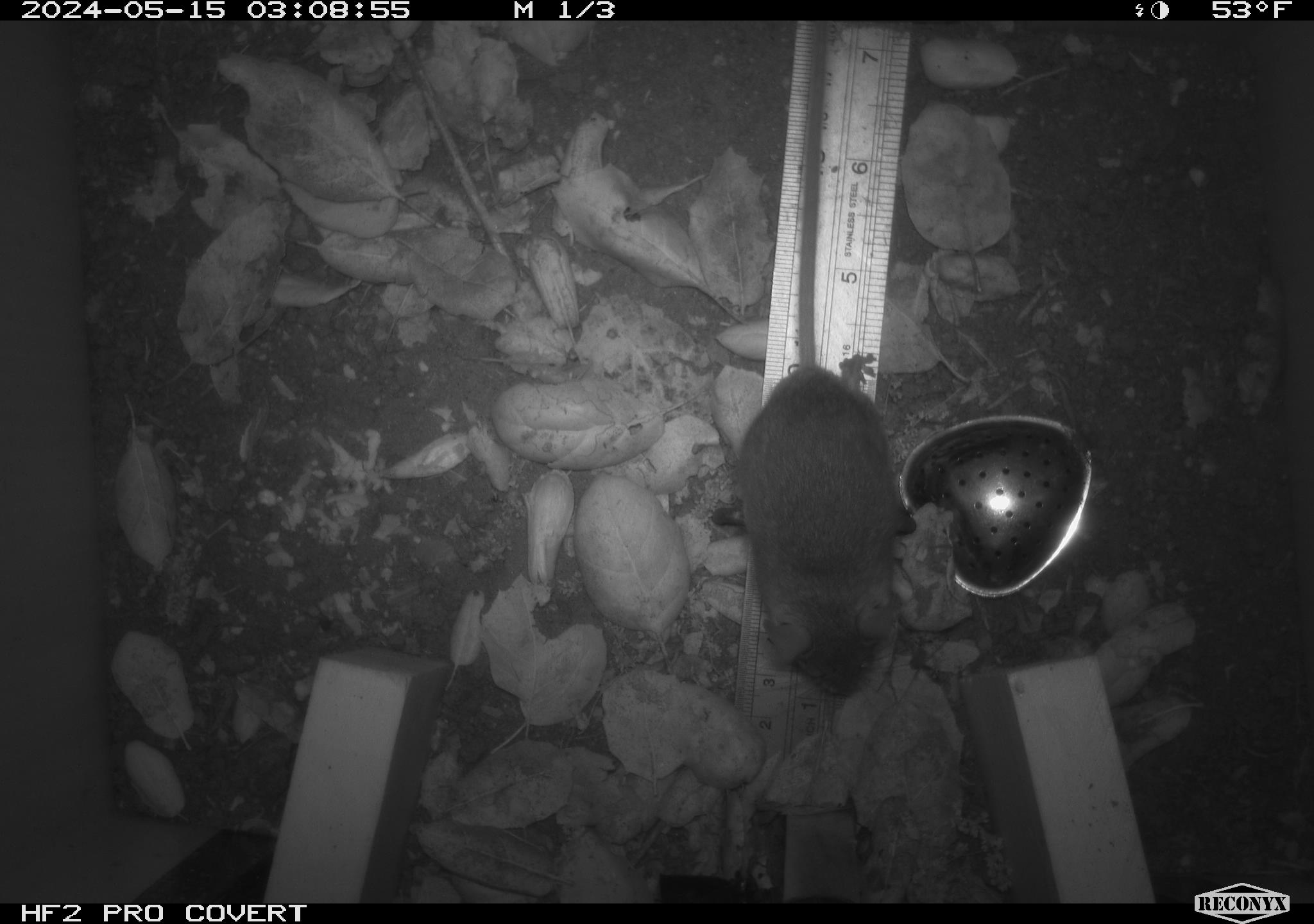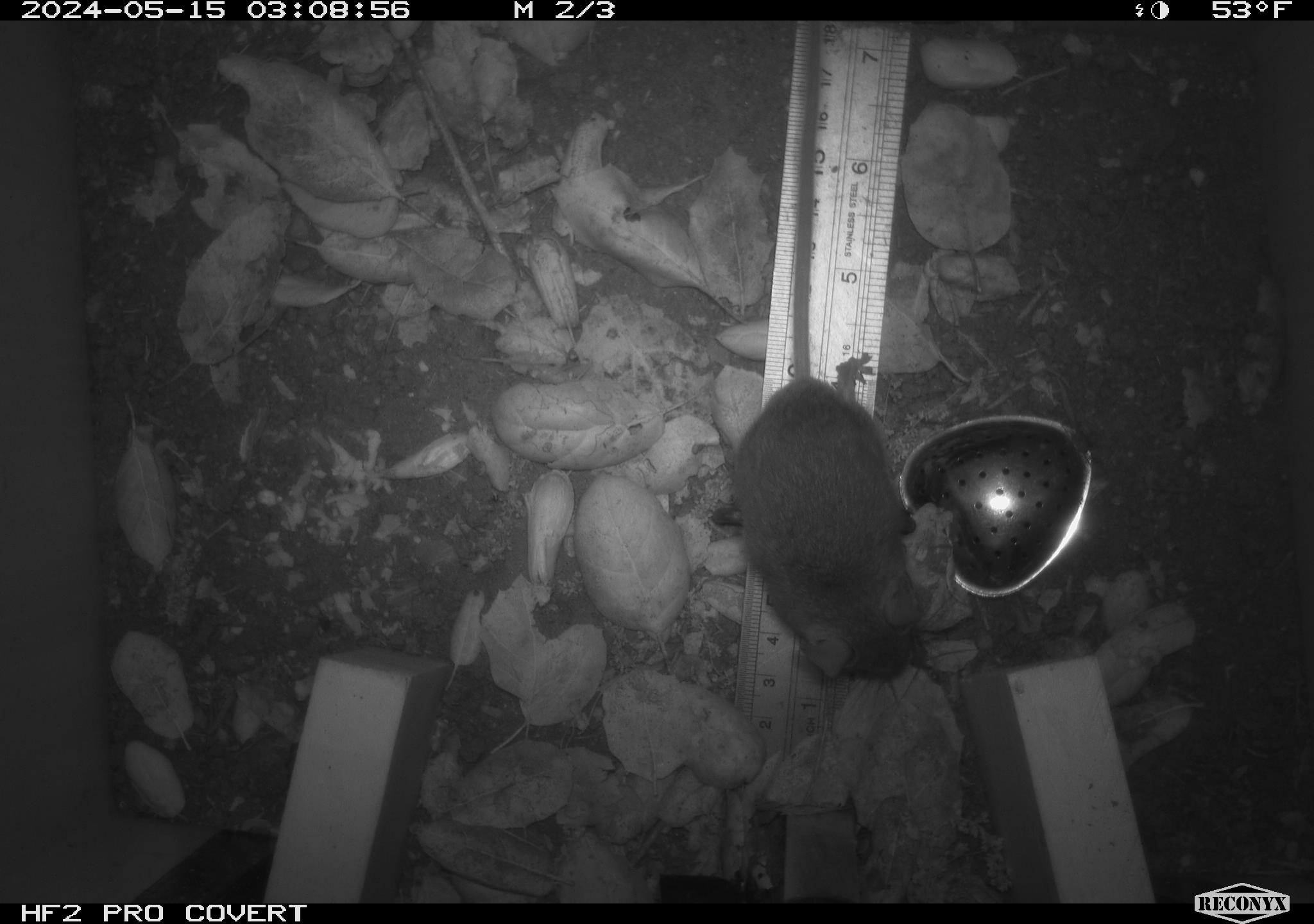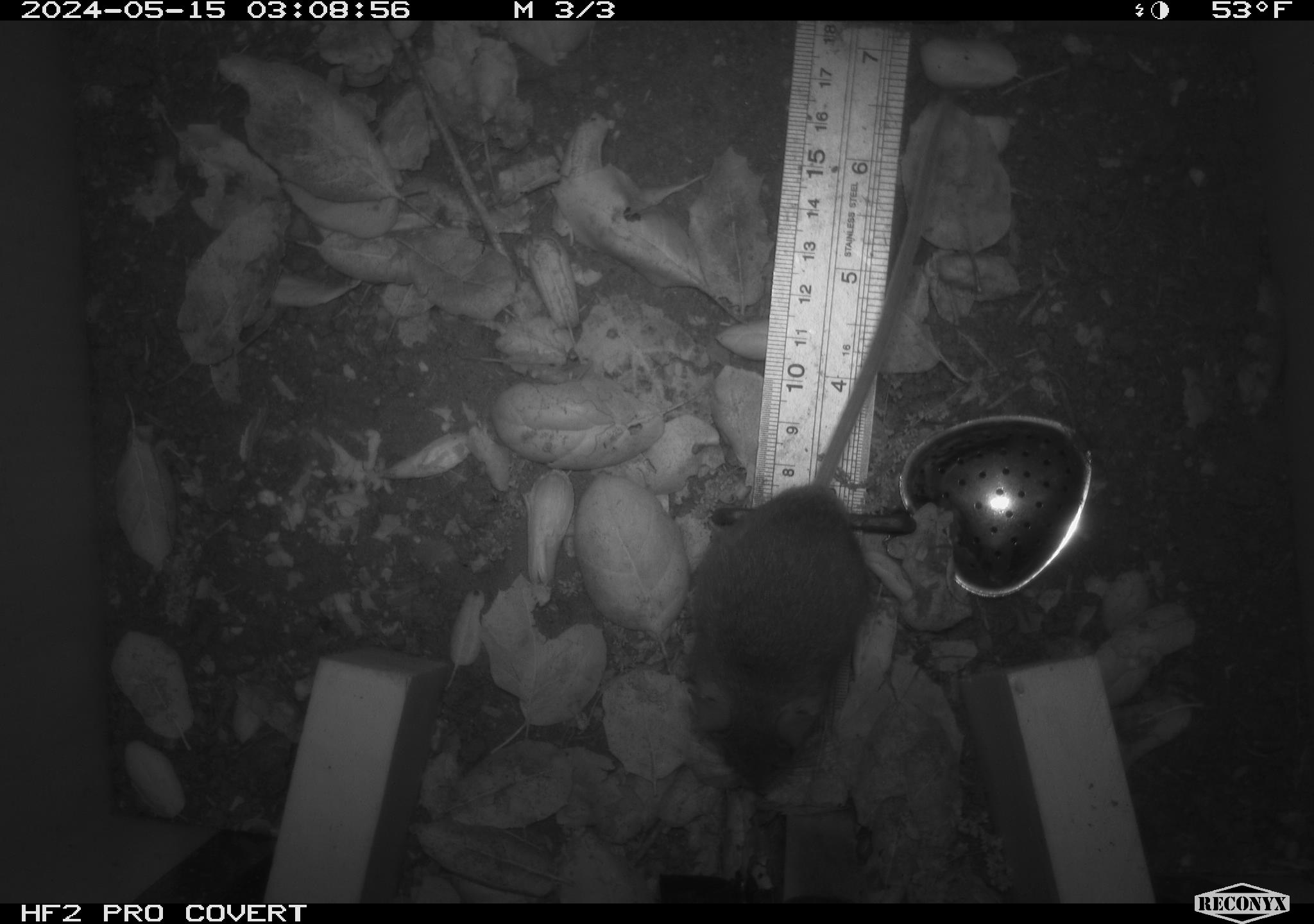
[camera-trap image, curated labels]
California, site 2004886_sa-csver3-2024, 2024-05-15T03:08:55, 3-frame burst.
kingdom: Animalia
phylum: Chordata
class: Mammalia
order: Rodentia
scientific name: Rodentia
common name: rodent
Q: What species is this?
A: Rodent (Rodentia).